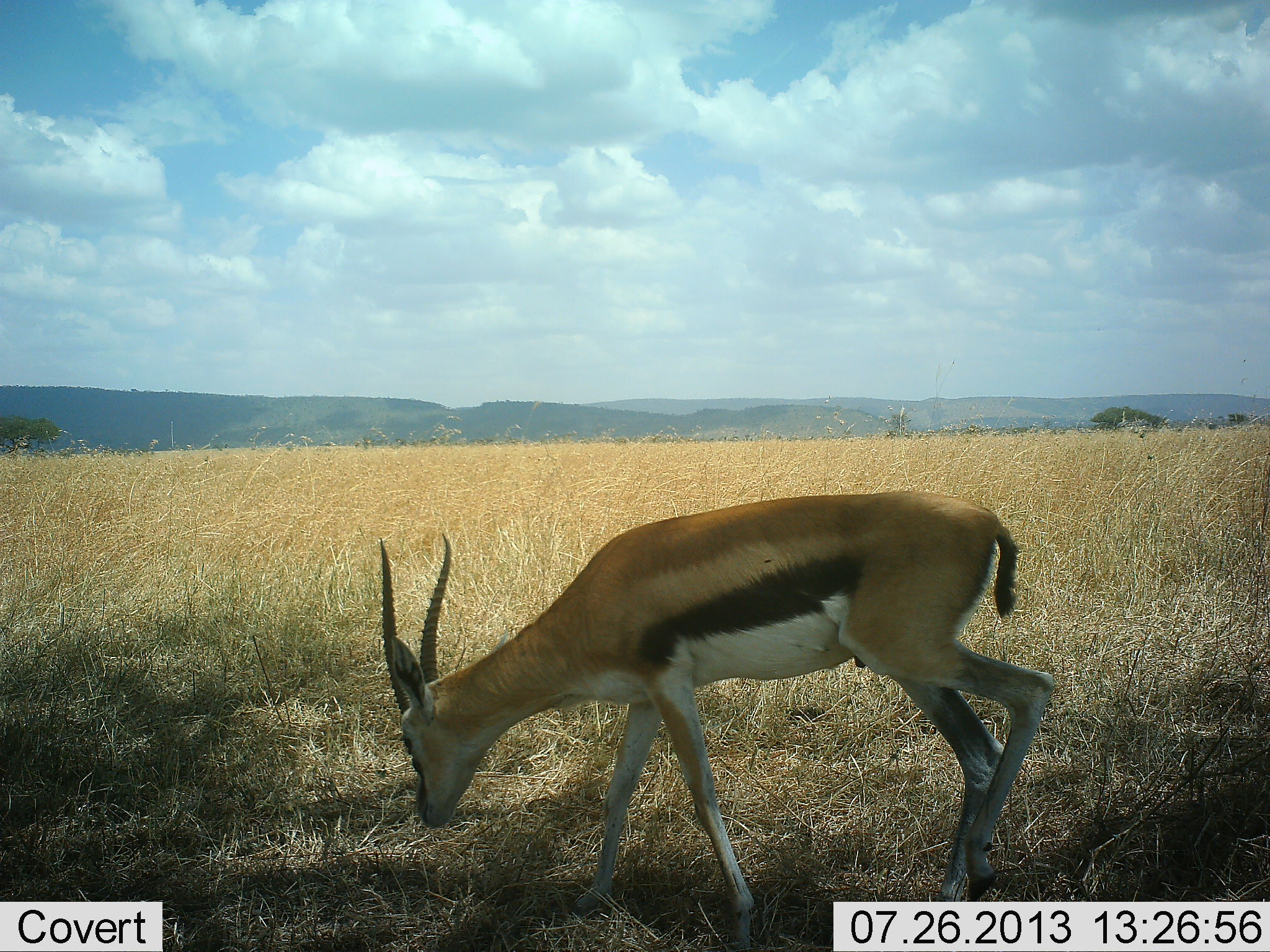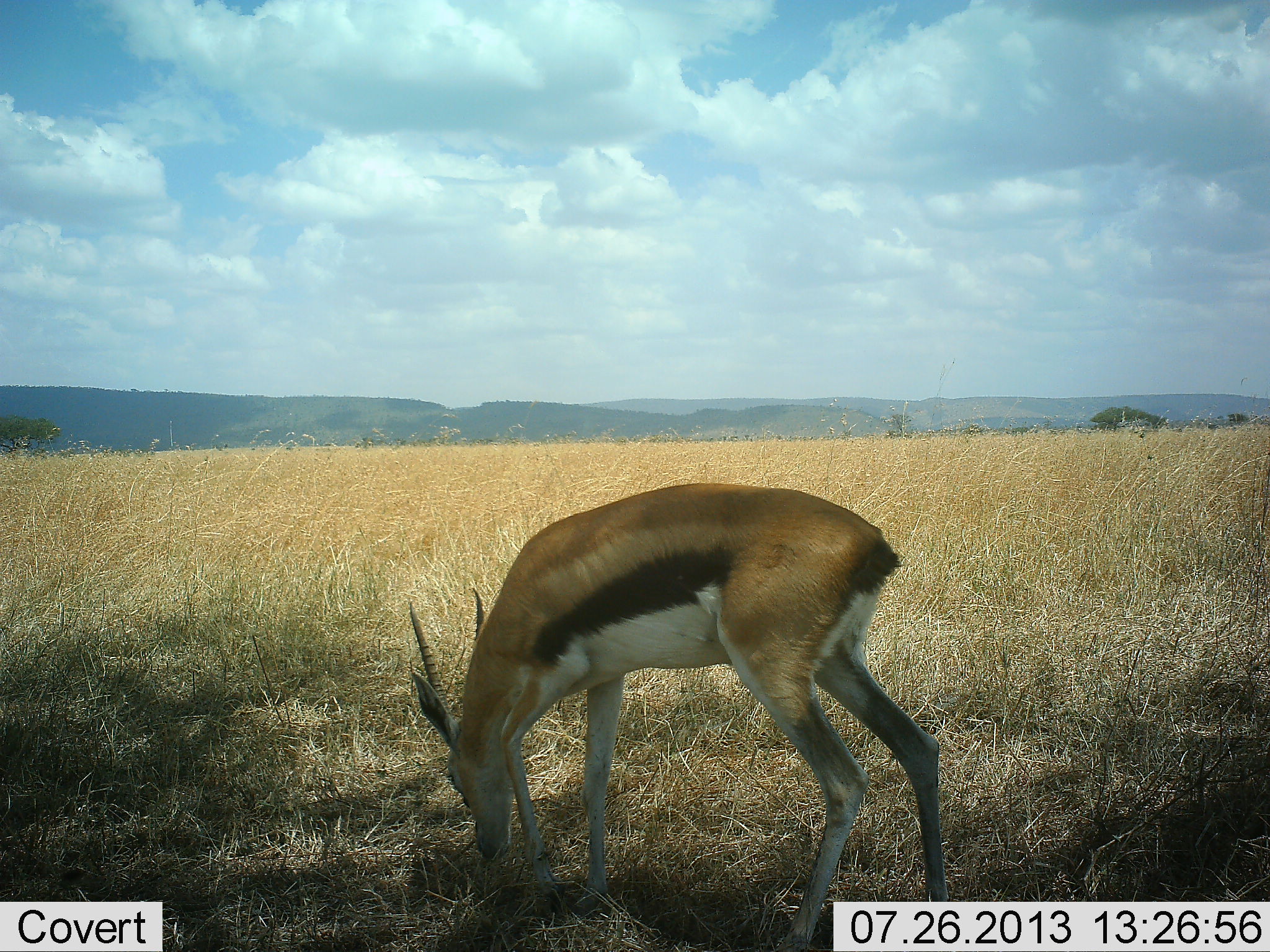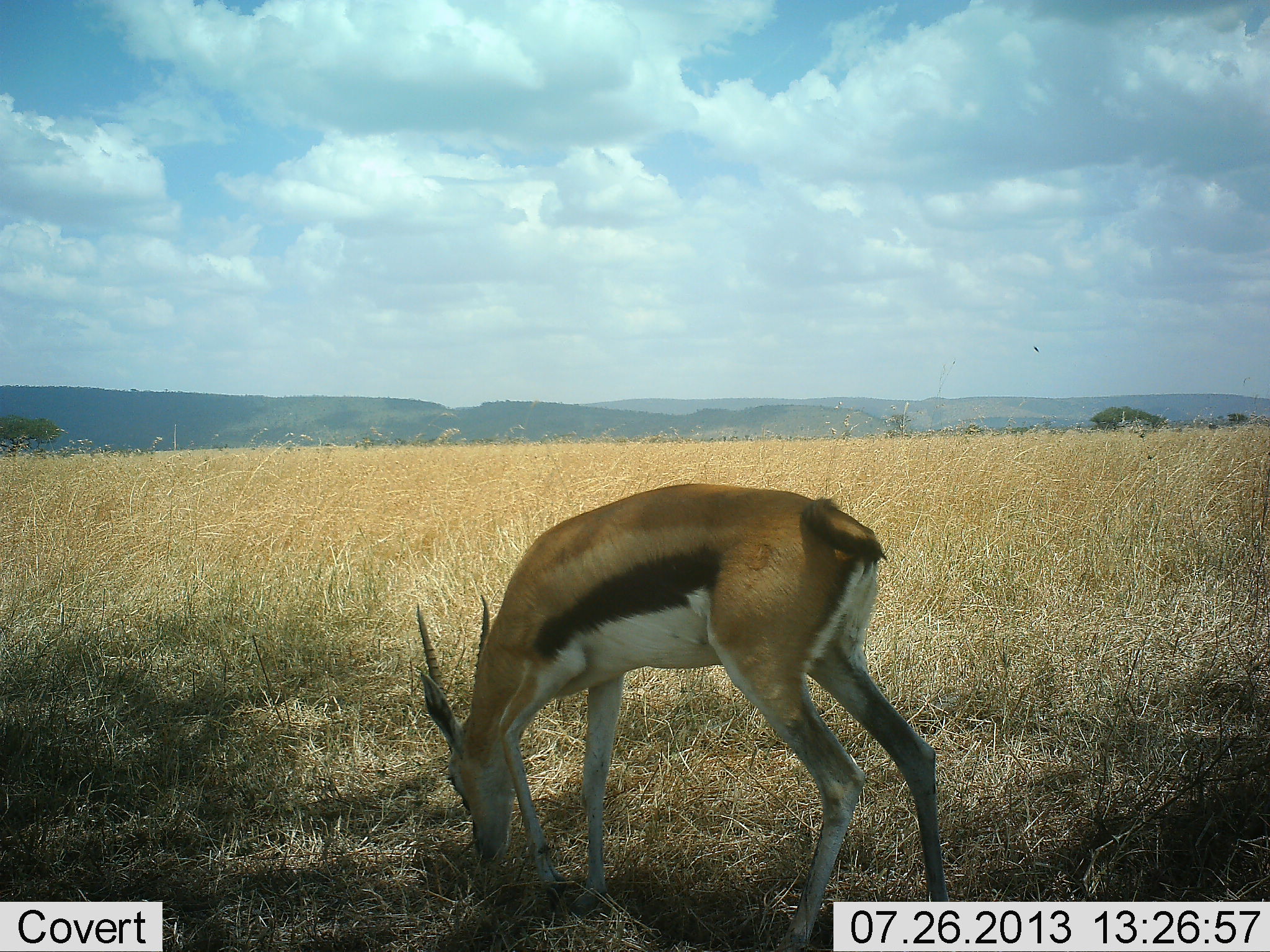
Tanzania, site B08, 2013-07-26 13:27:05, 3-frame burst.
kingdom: Animalia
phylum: Chordata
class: Mammalia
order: Artiodactyla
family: Bovidae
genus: Eudorcas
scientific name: Eudorcas thomsonii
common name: thomson's gazelle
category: gazellethomsons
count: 1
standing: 4%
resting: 0%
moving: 11%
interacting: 0%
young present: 0%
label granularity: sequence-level